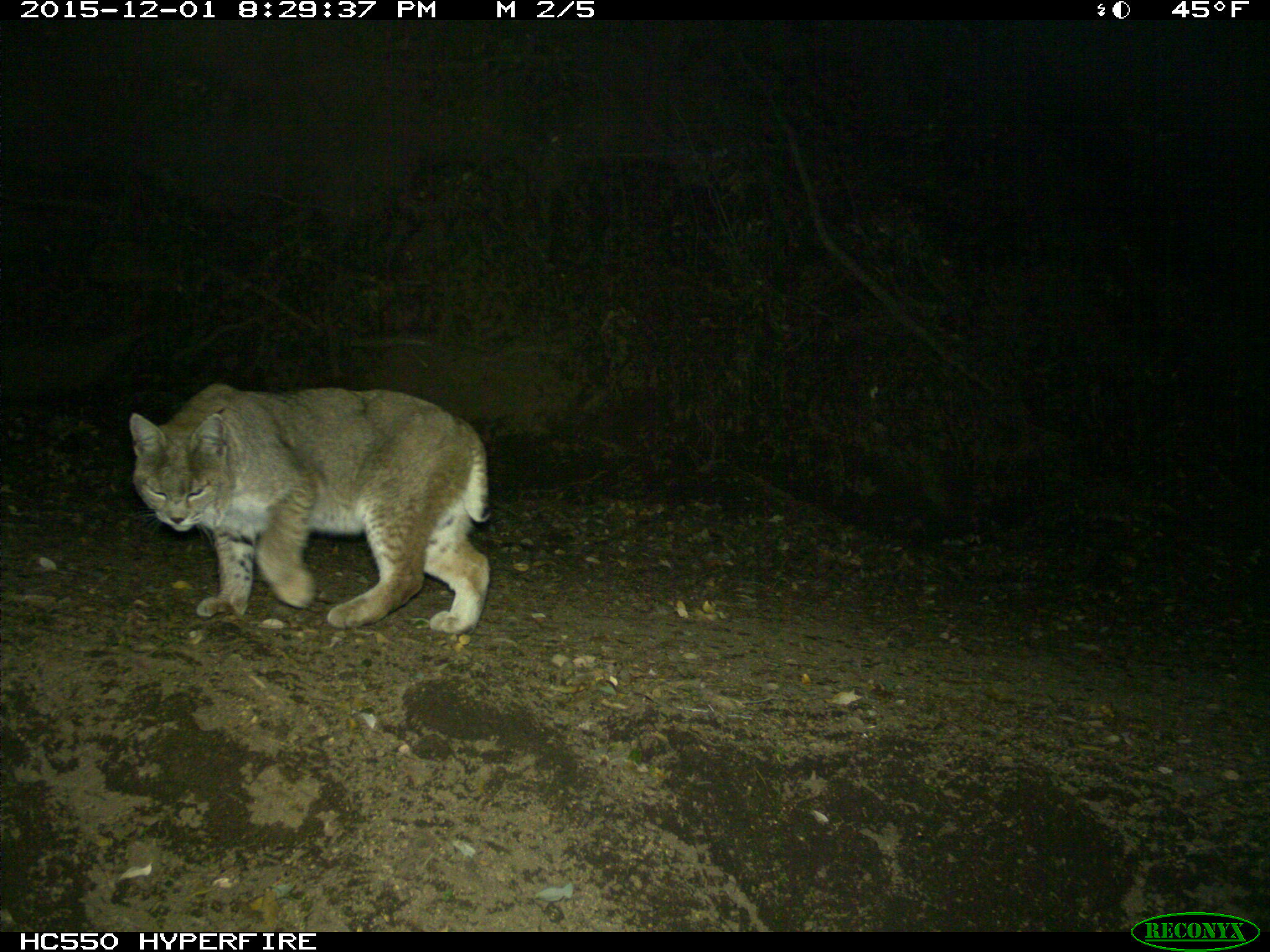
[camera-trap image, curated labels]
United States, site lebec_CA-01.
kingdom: Animalia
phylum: Chordata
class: Mammalia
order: Carnivora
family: Felidae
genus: Lynx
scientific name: Lynx rufus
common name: bobcat